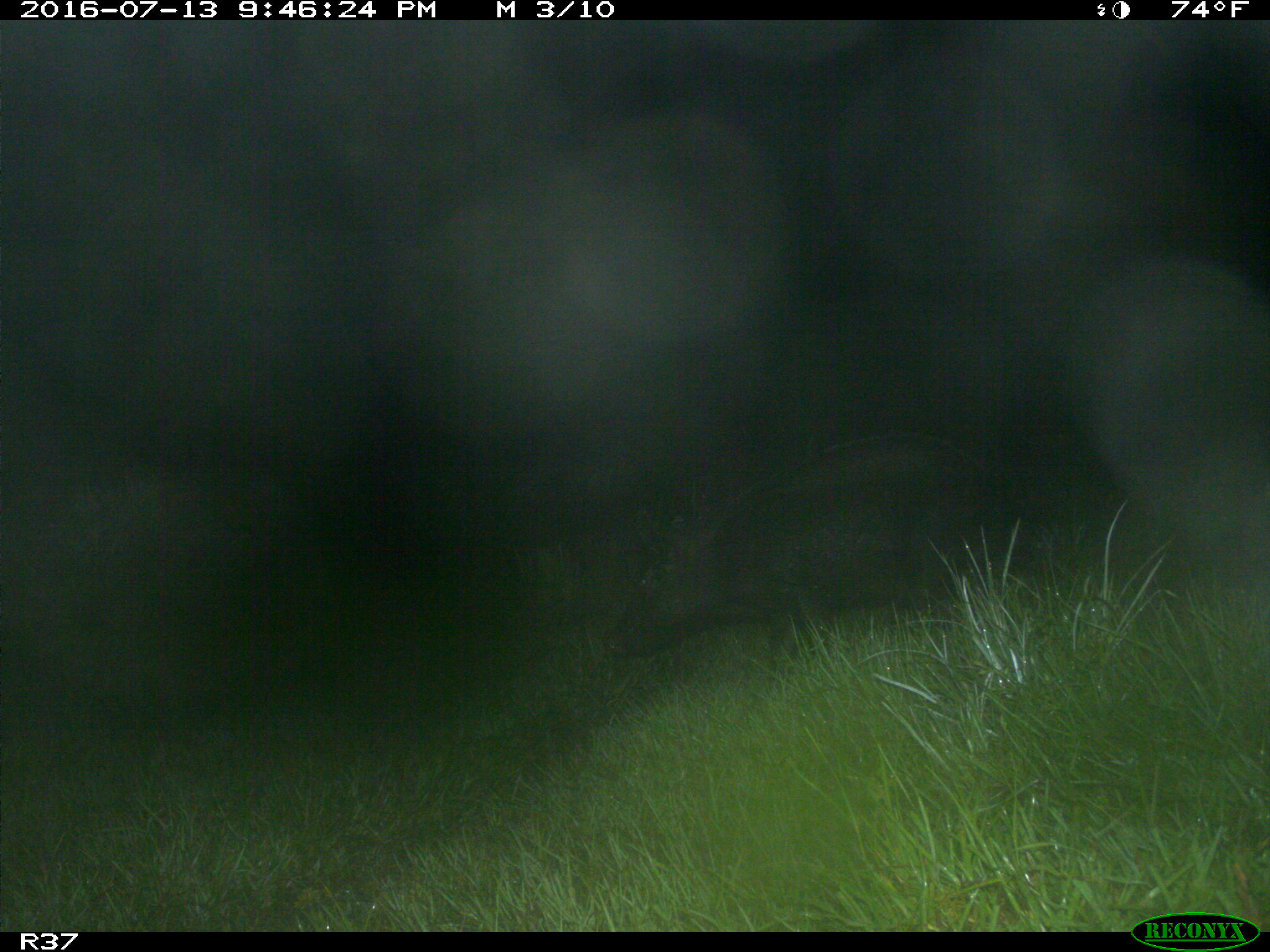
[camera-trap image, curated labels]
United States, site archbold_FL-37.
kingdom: Animalia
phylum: Chordata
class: Mammalia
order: Artiodactyla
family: Suidae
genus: Sus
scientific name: Sus scrofa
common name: wild boar